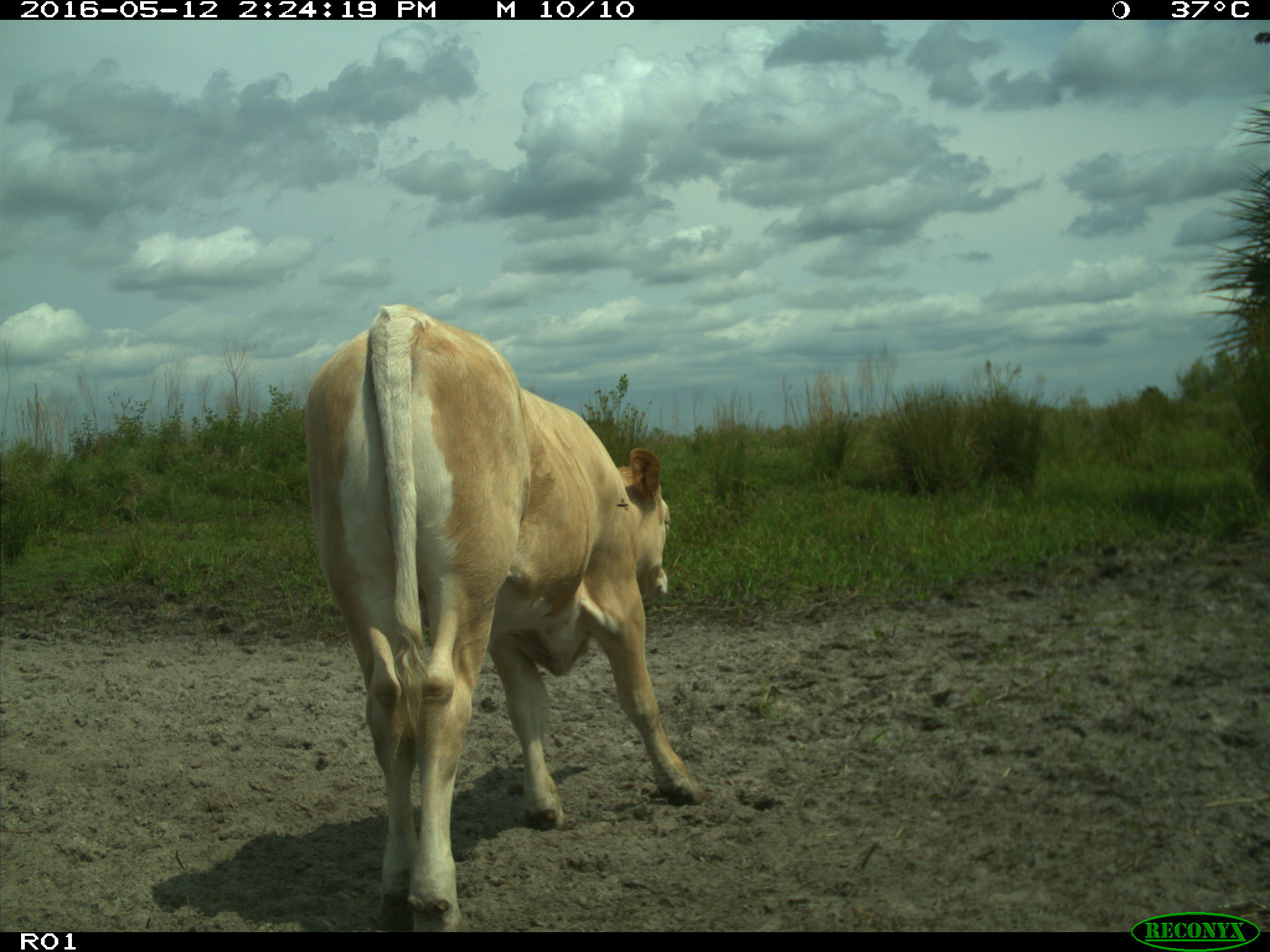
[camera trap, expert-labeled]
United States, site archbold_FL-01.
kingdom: Animalia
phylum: Chordata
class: Mammalia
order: Artiodactyla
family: Bovidae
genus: Bos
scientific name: Bos taurus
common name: domestic cow